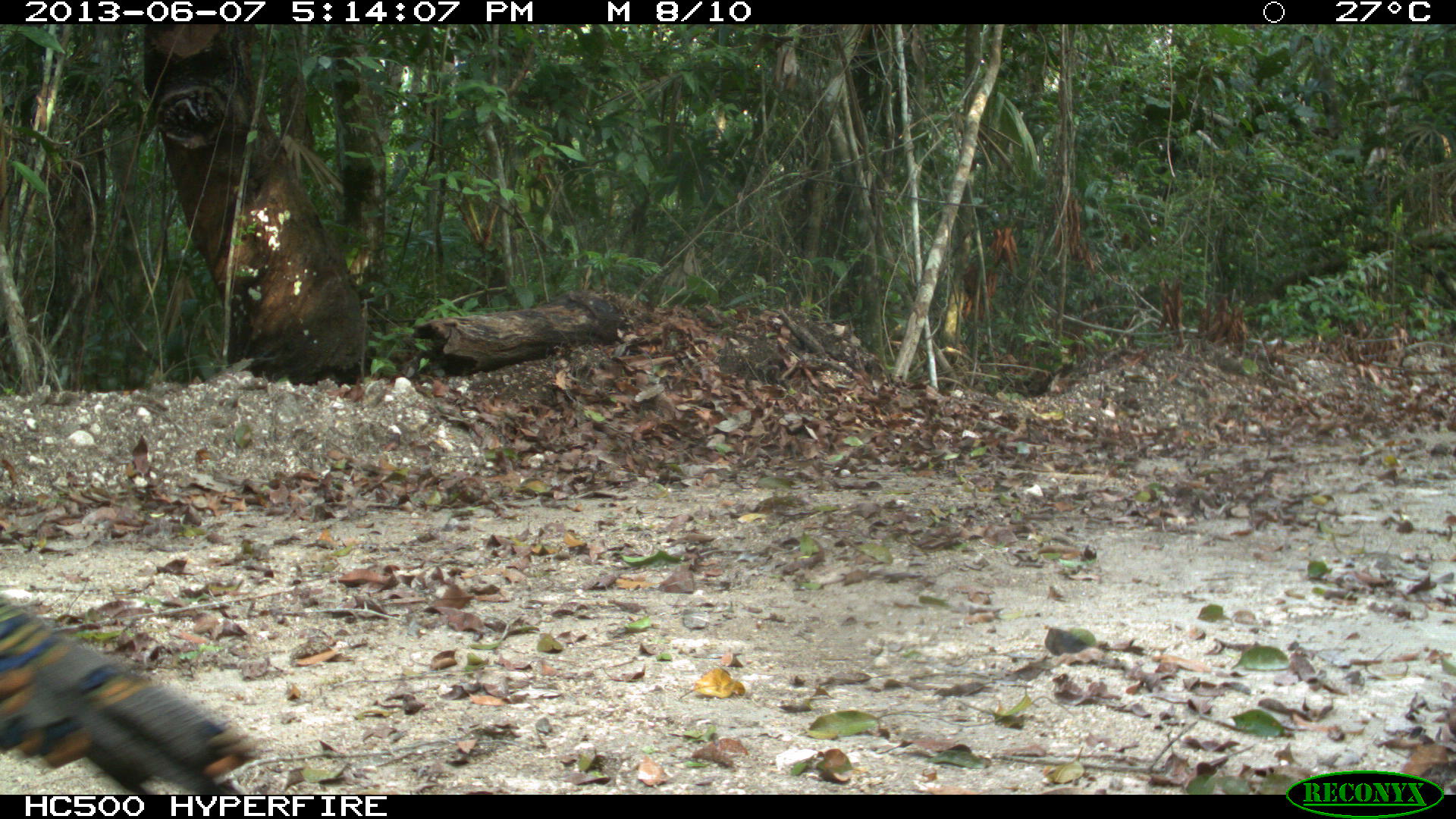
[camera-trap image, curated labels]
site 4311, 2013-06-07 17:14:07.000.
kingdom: Animalia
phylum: Chordata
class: Aves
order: Galliformes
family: Phasianidae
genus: Meleagris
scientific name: Meleagris ocellata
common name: ocellated turkey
Meleagris ocellata (ocellated turkey), count 1, sex male.